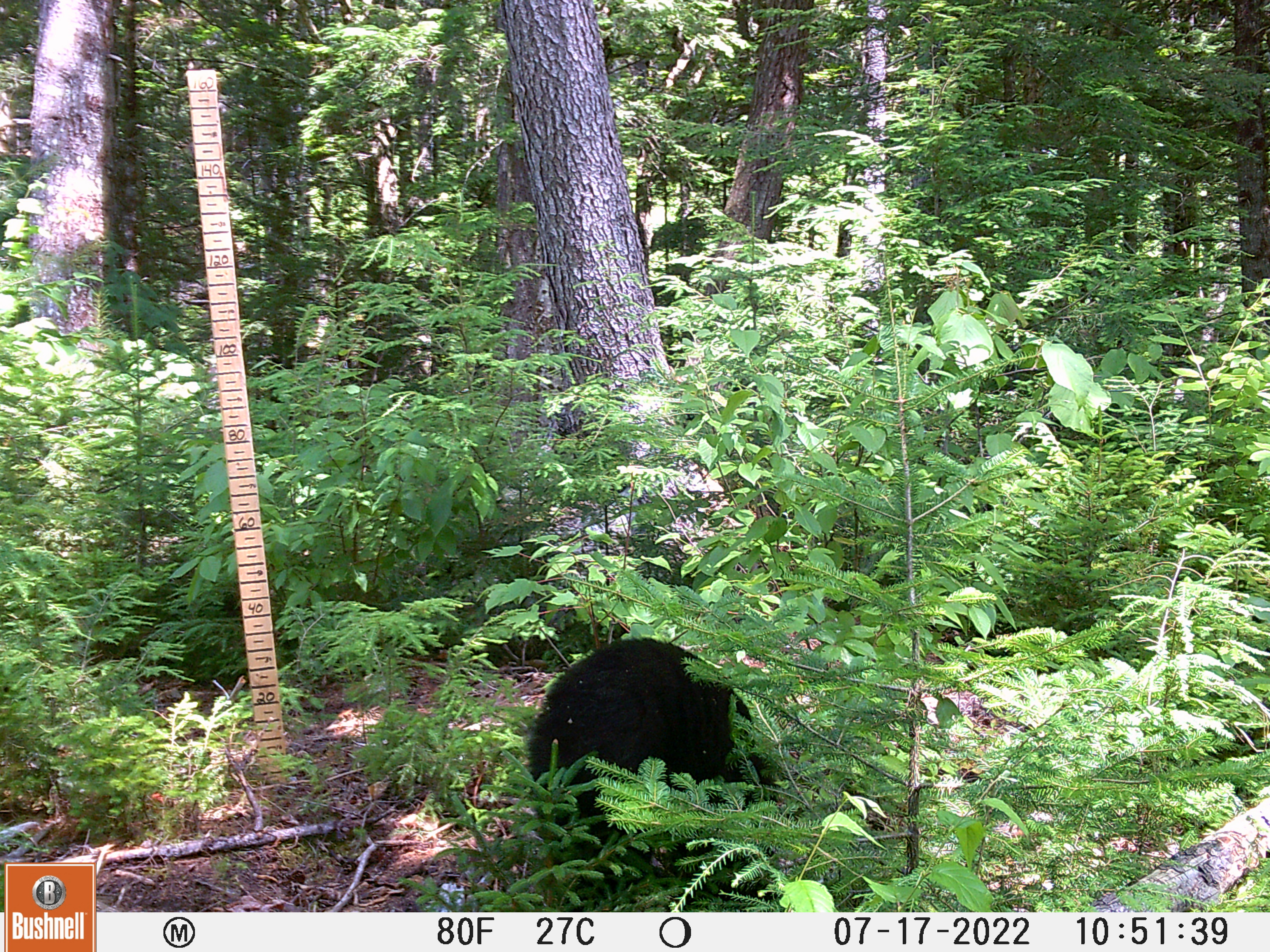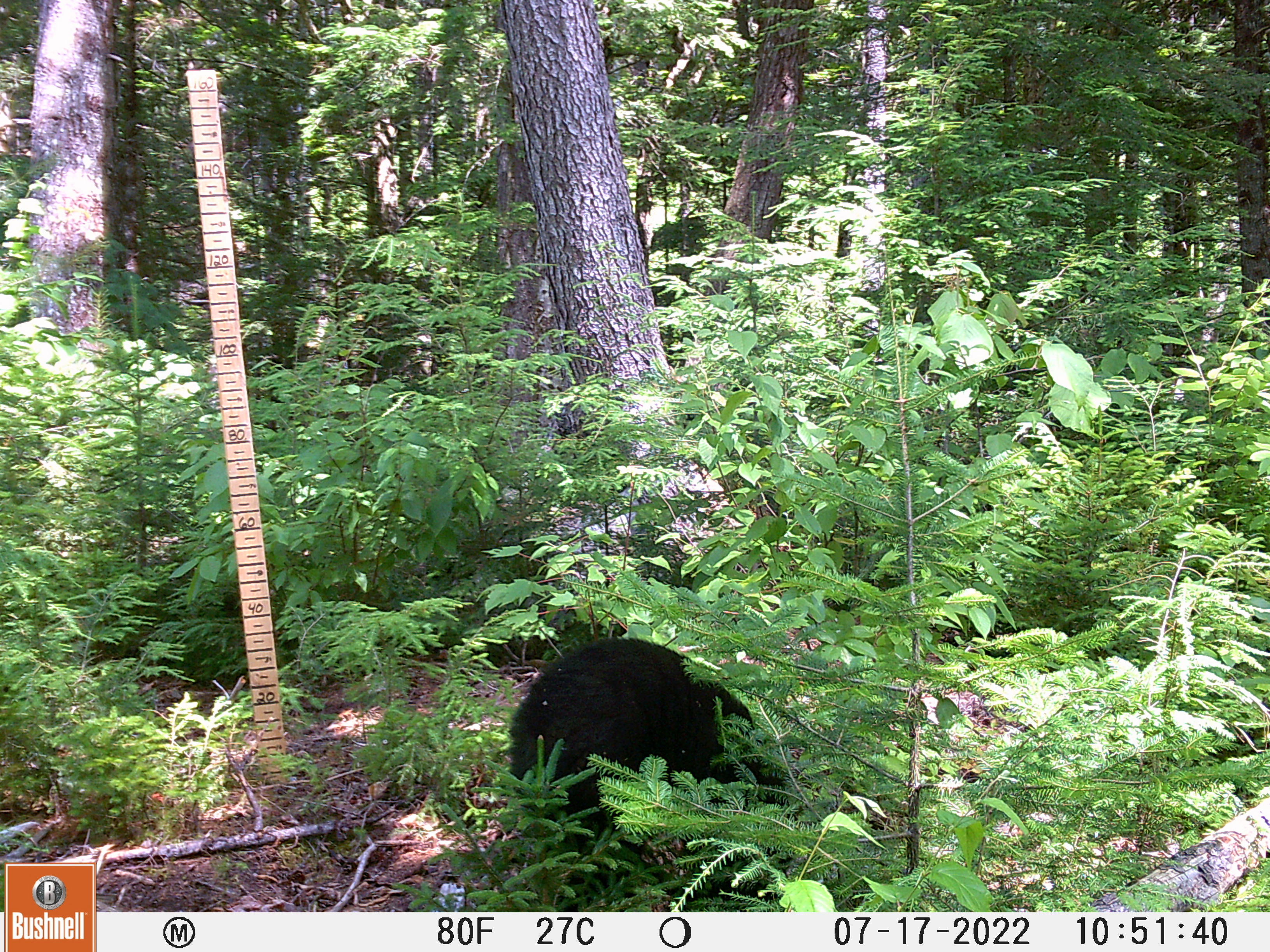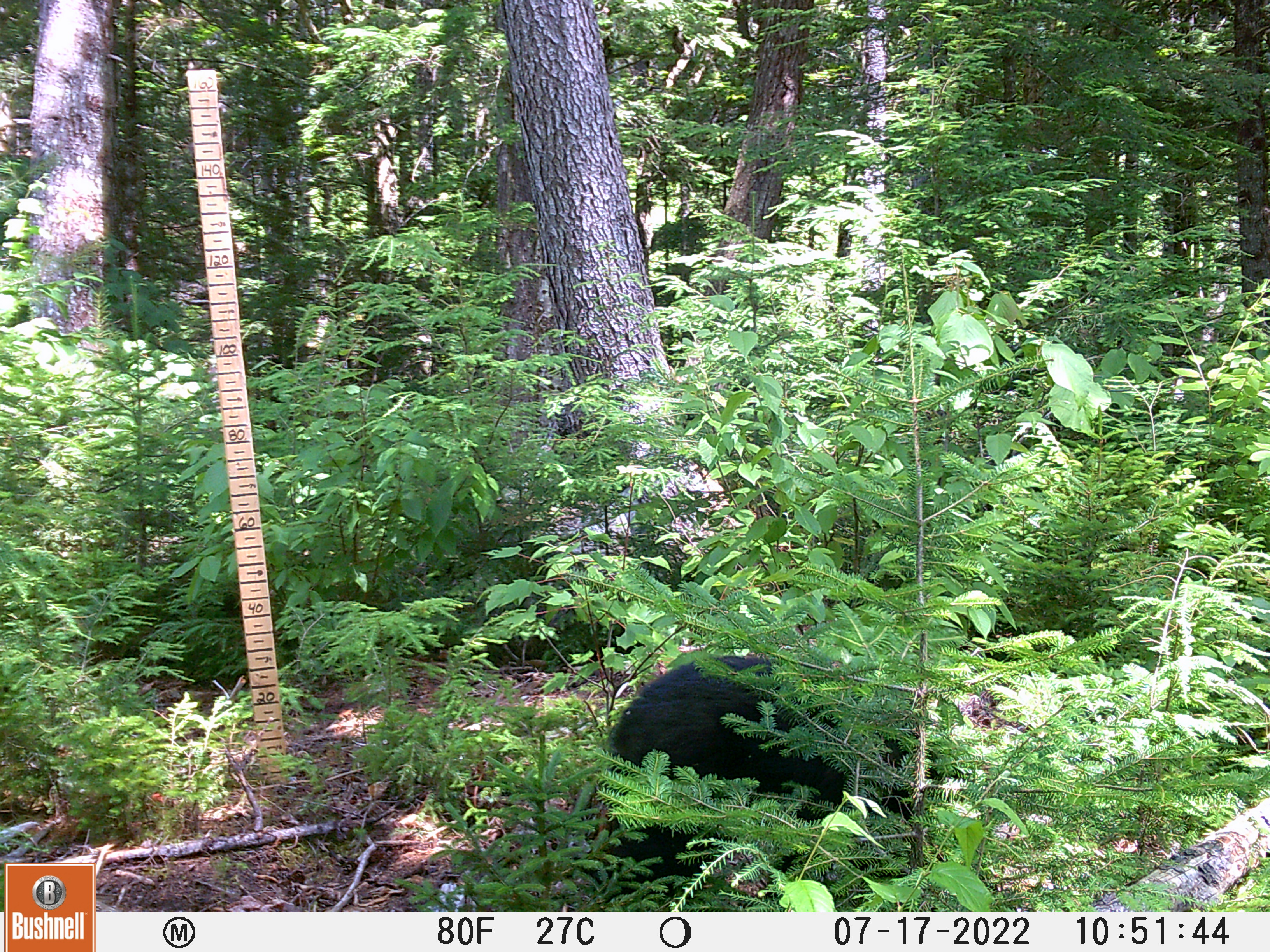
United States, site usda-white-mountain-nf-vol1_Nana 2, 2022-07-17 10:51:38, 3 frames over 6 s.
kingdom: Animalia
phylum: Chordata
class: Mammalia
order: Carnivora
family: Ursidae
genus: Ursus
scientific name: Ursus americanus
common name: black bear